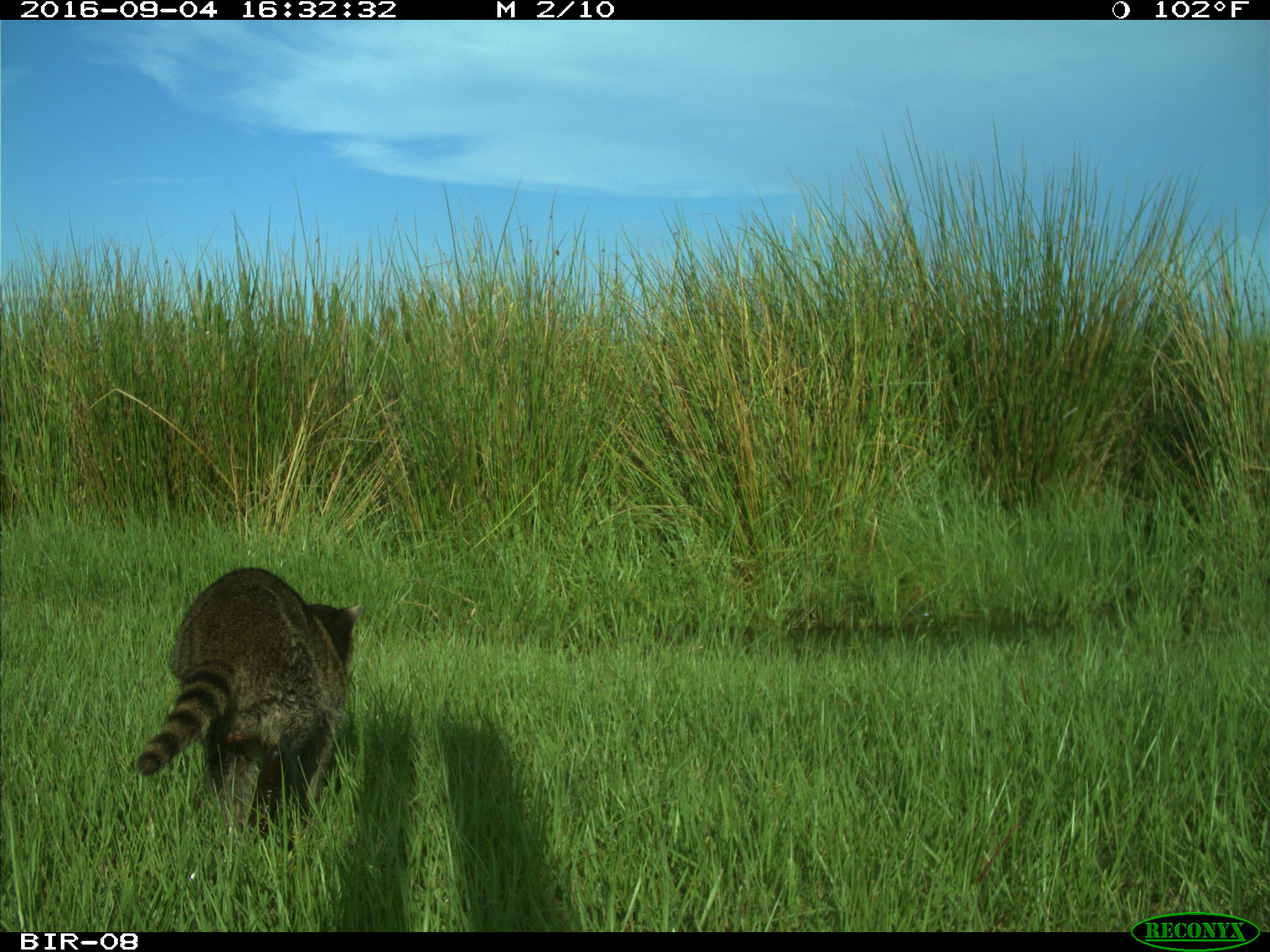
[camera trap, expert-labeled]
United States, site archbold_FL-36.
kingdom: Animalia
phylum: Chordata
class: Mammalia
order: Carnivora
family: Procyonidae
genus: Procyon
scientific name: Procyon lotor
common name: common raccoon